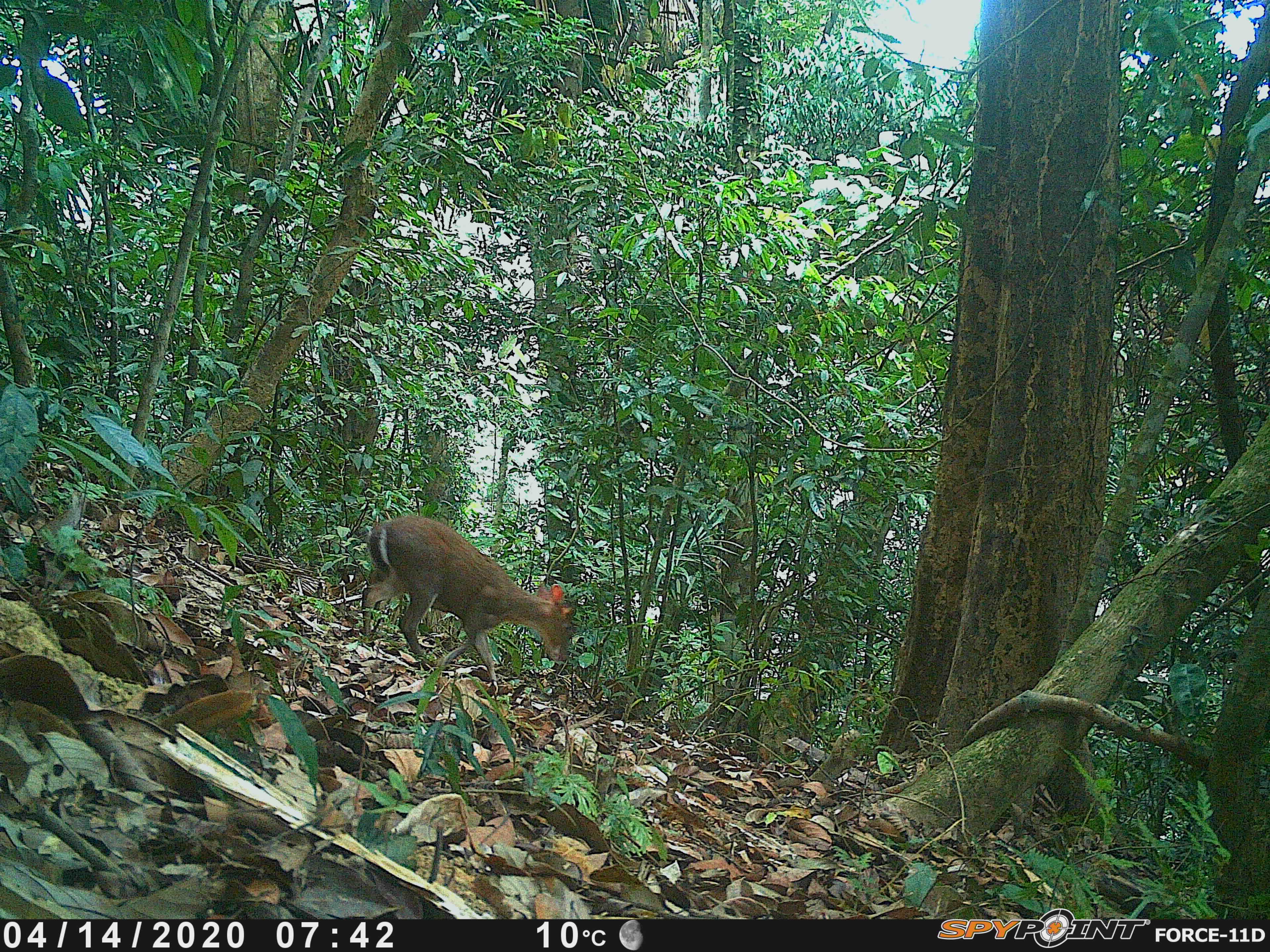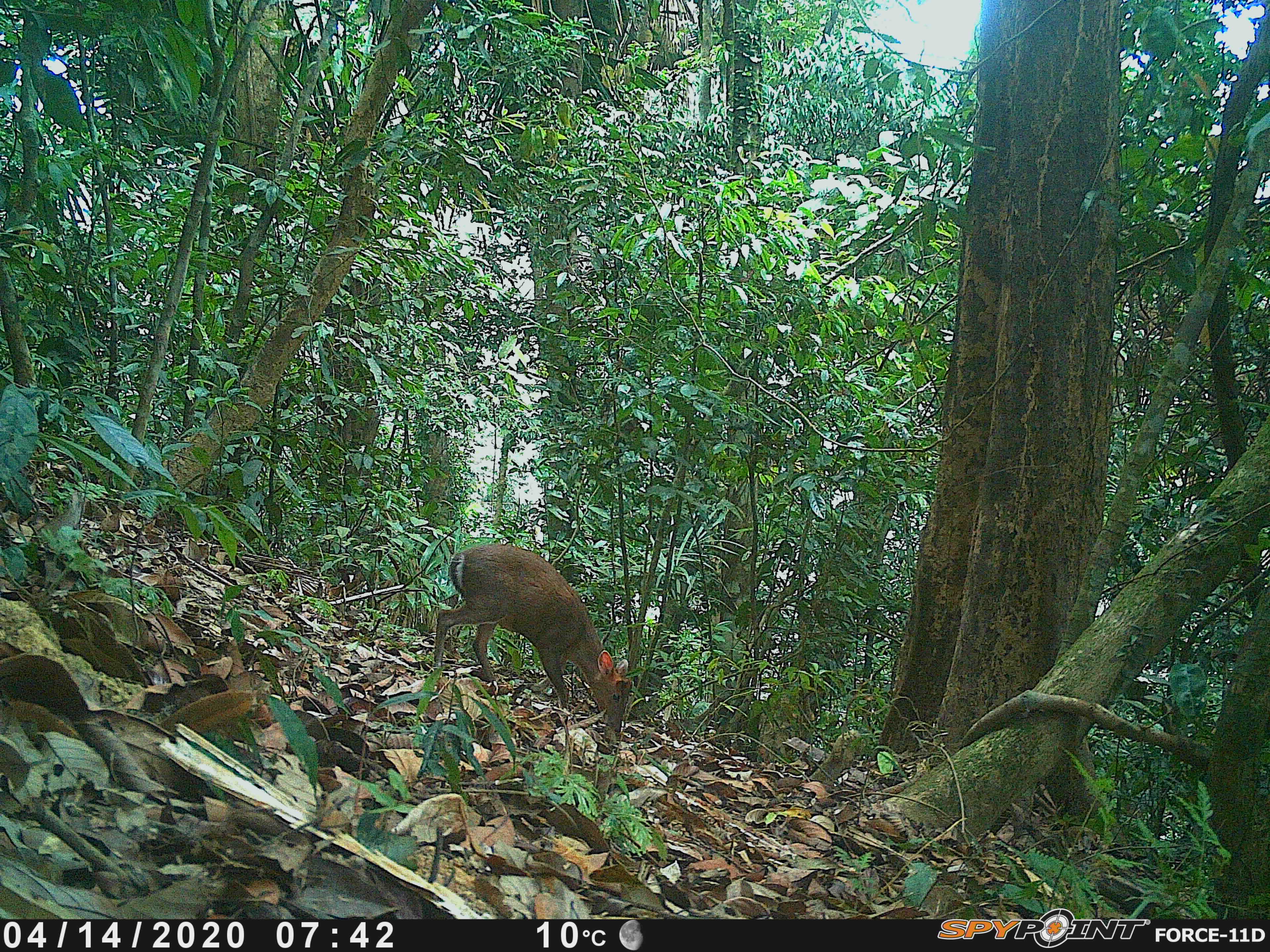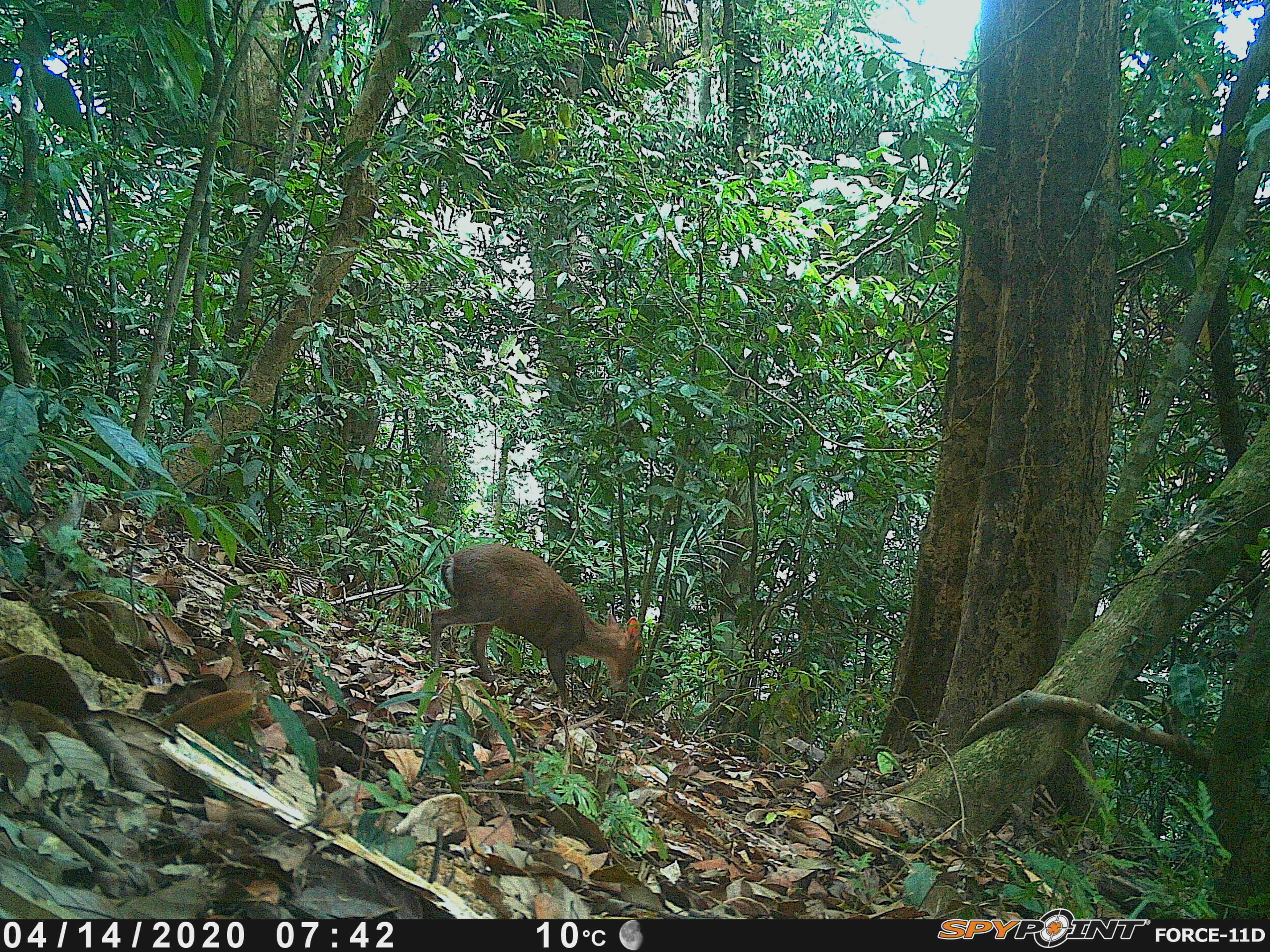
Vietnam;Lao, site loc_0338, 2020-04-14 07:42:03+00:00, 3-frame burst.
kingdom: Animalia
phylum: Chordata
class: Mammalia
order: Artiodactyla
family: Cervidae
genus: Muntiacus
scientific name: Muntiacus rooseveltorum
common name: roosevelt's muntjac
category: roosevelts muntjac group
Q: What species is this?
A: Roosevelts muntjac group (roosevelt's muntjac) (Muntiacus rooseveltorum).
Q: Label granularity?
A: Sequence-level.